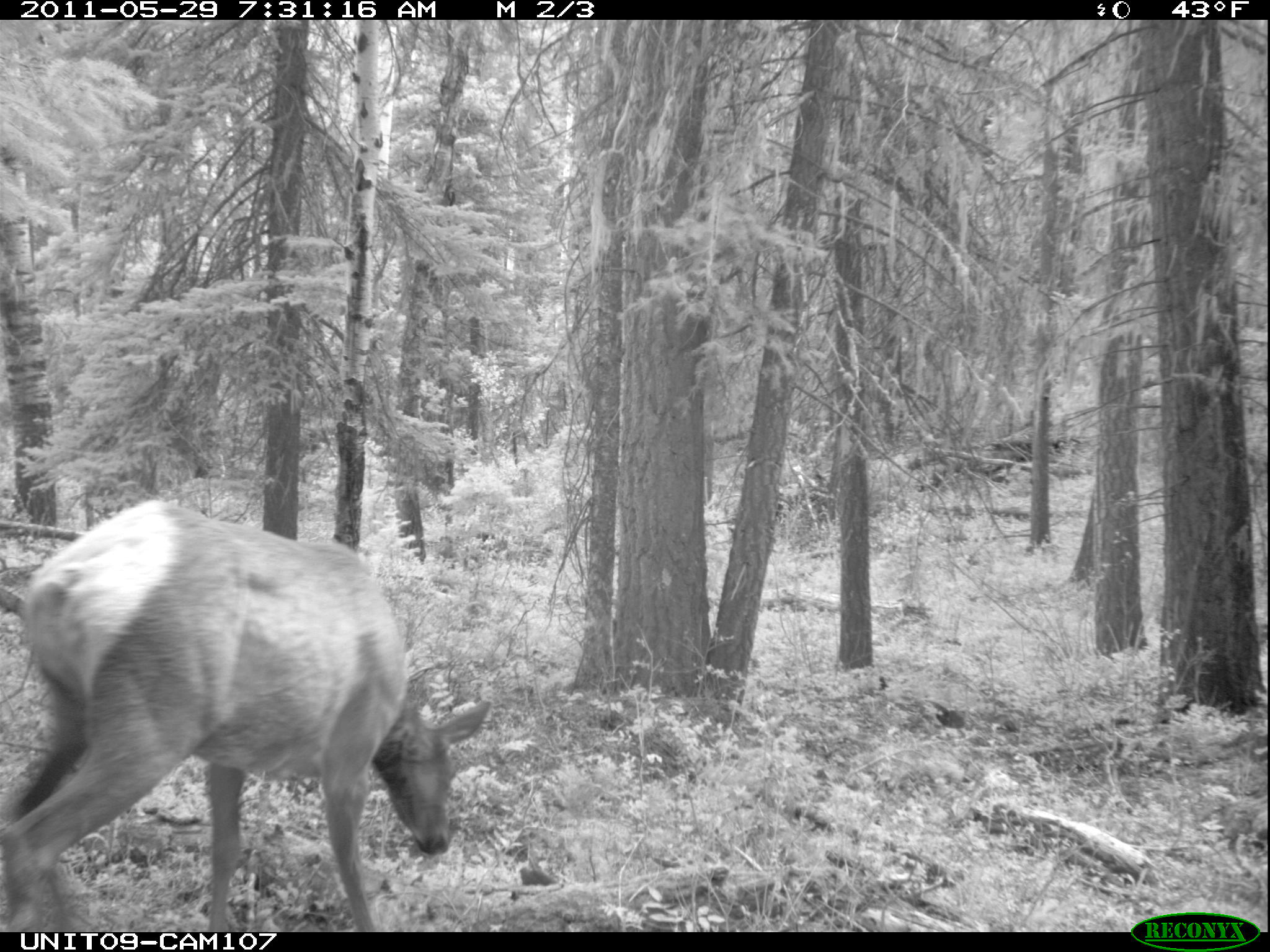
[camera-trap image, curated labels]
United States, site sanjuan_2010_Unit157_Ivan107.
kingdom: Animalia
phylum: Chordata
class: Mammalia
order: Artiodactyla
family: Cervidae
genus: Cervus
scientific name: Cervus elaphus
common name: red deer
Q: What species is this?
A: Cervus elaphus (red deer).